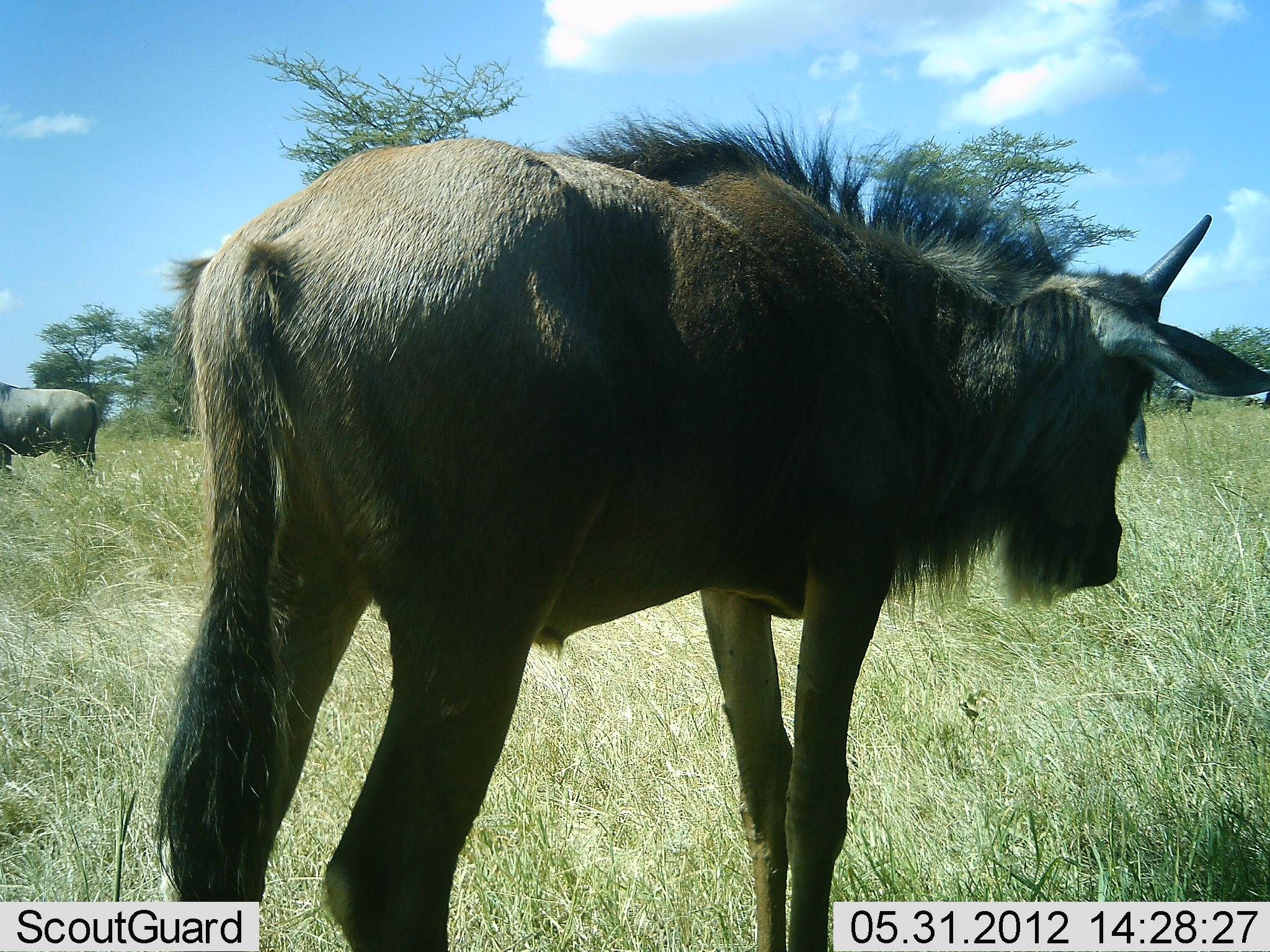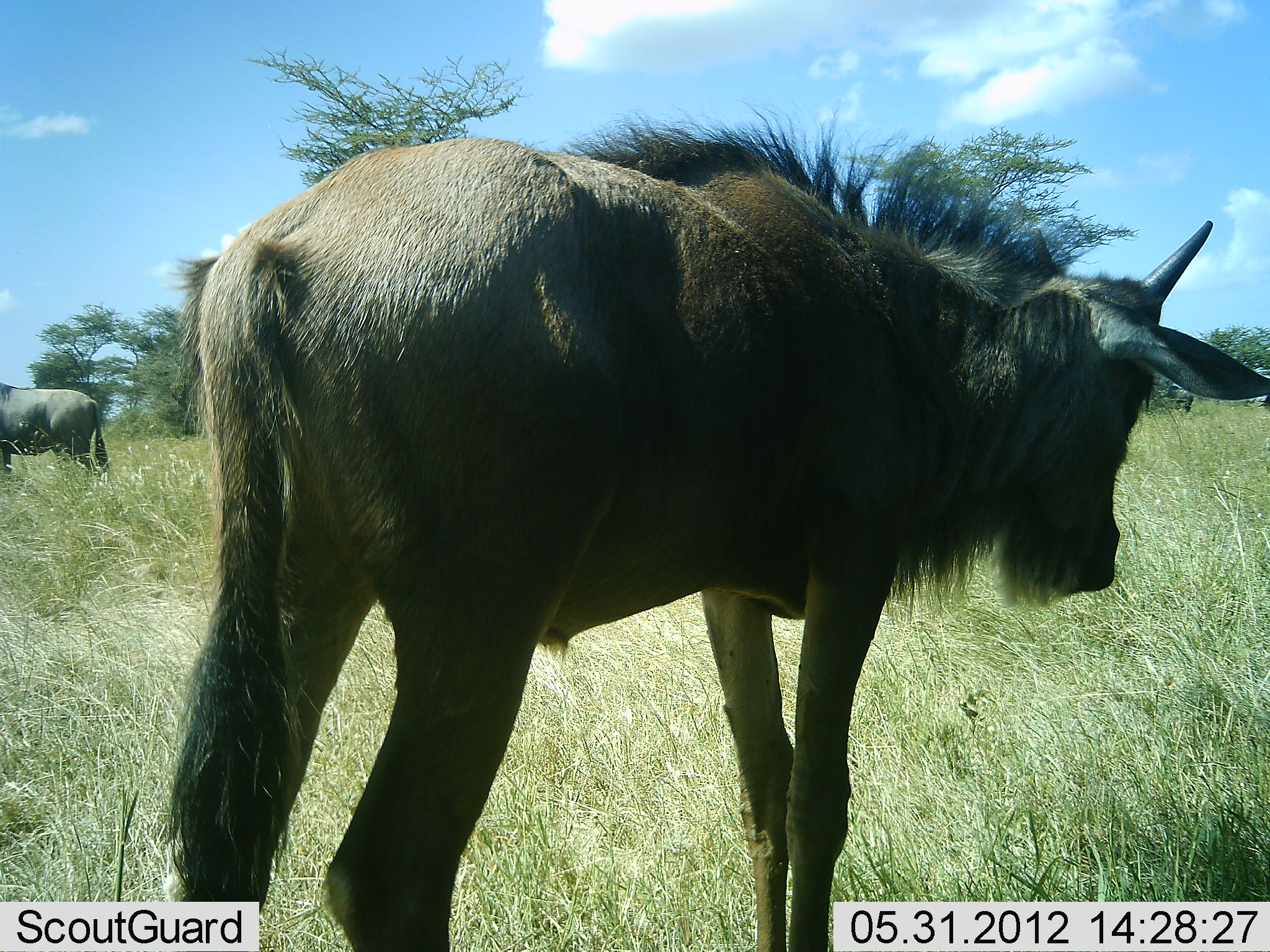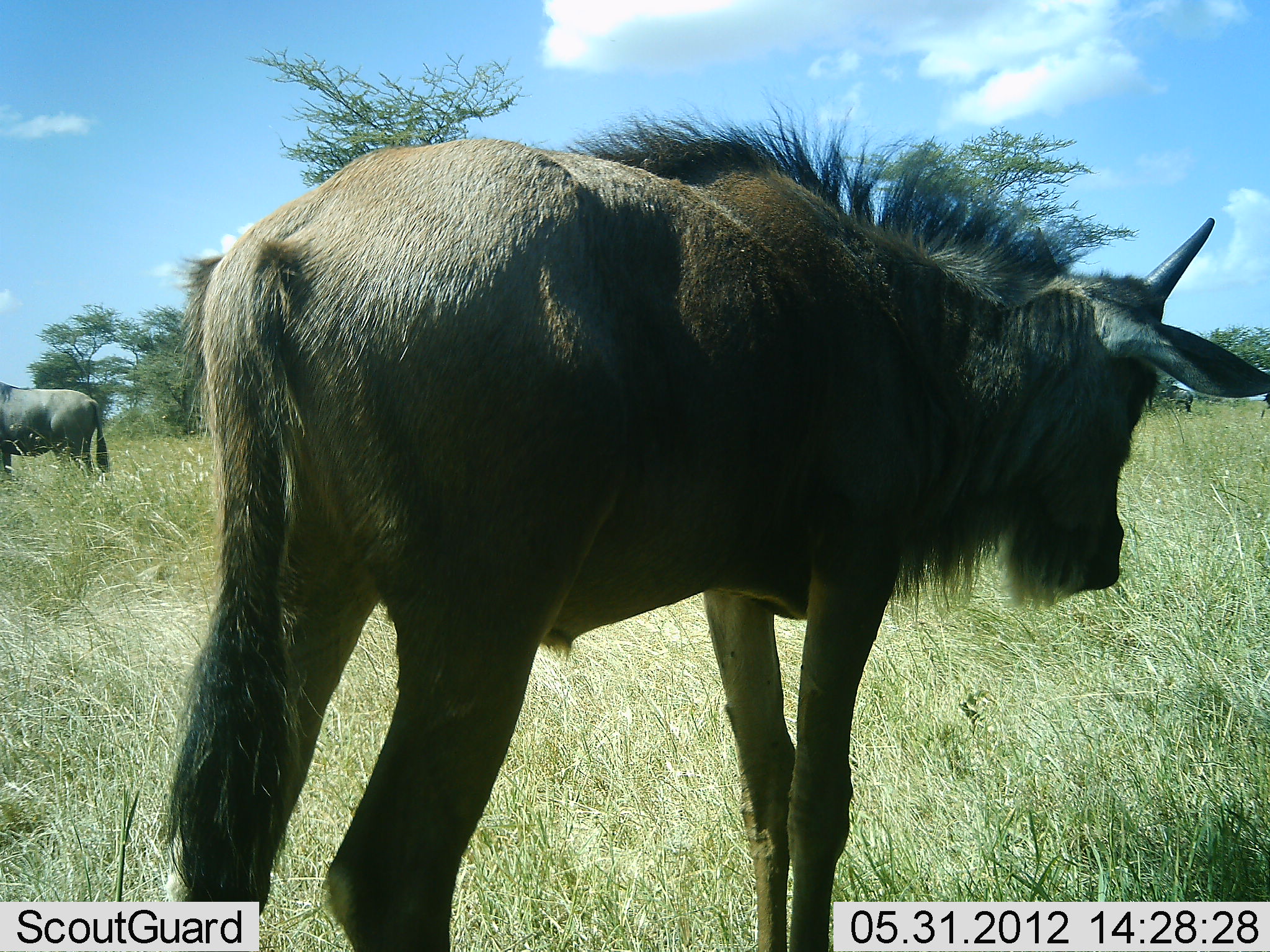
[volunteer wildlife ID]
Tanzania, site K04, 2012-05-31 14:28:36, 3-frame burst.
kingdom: Animalia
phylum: Chordata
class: Mammalia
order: Artiodactyla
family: Bovidae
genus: Connochaetes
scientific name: Connochaetes taurinus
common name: blue wildebeest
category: wildebeest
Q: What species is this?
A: Wildebeest (blue wildebeest) (Connochaetes taurinus).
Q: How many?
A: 2.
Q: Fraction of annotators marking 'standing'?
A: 90%.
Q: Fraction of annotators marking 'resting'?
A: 0%.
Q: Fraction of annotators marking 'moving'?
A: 10%.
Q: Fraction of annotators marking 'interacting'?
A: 0%.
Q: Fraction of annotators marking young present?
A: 20%.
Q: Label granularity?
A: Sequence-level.